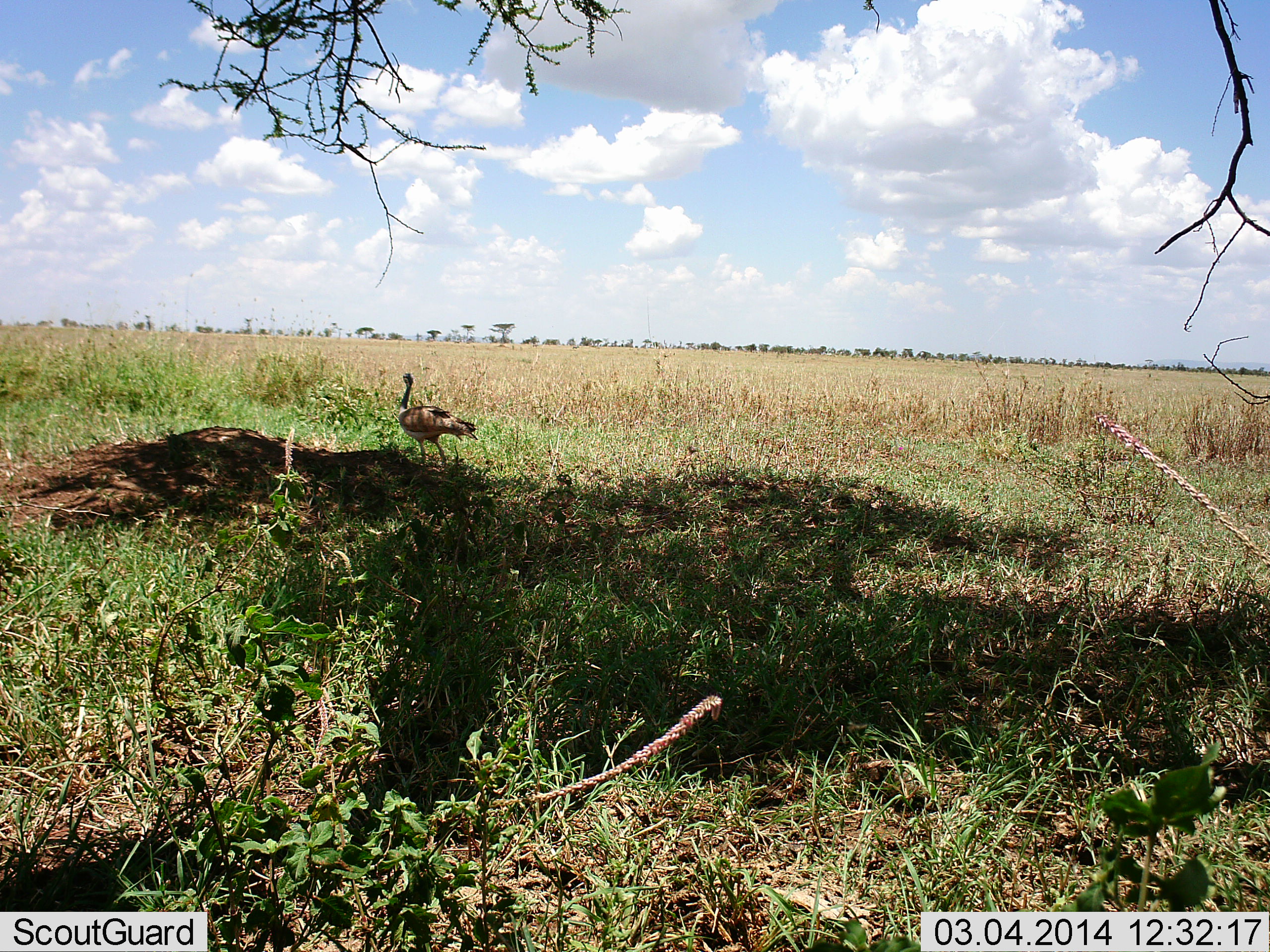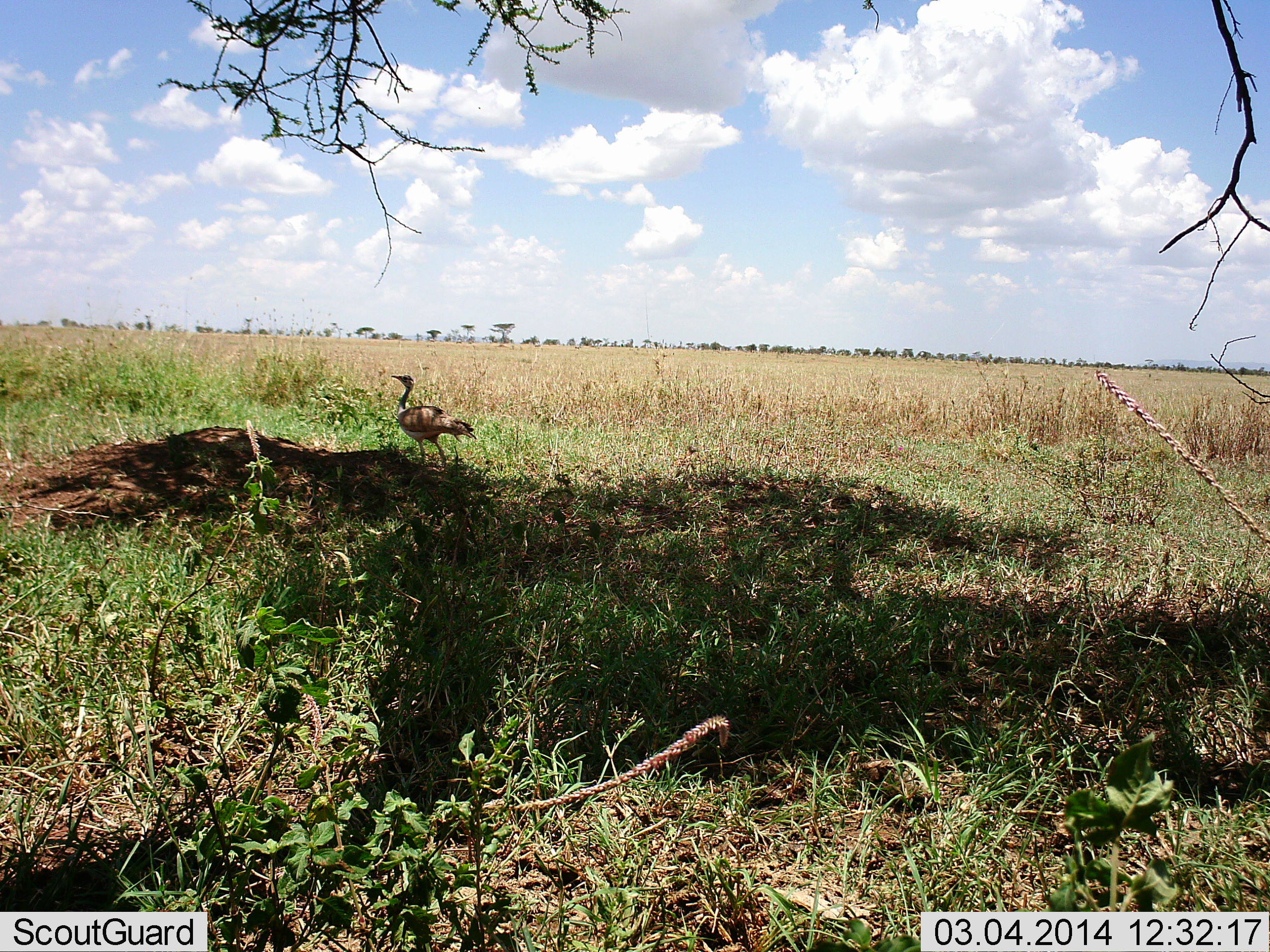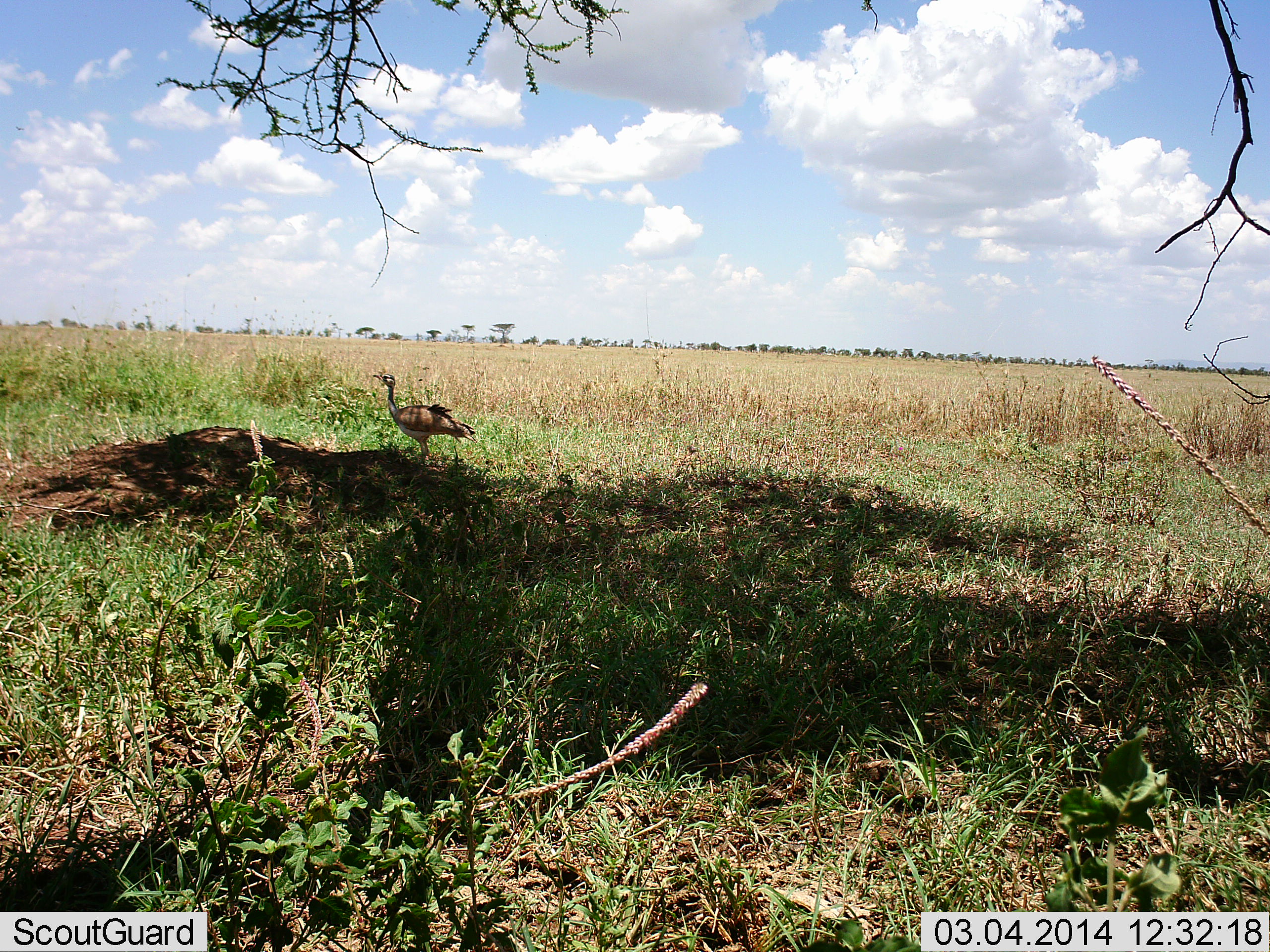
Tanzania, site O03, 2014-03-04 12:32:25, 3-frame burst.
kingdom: Animalia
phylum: Chordata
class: Aves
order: Otidiformes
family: Otididae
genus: Ardeotis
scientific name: Ardeotis kori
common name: kori bustard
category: koribustard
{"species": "koribustard (kori bustard) (Ardeotis kori)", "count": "1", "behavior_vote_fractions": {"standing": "60%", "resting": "0%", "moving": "40%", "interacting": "0%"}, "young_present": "0%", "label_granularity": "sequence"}